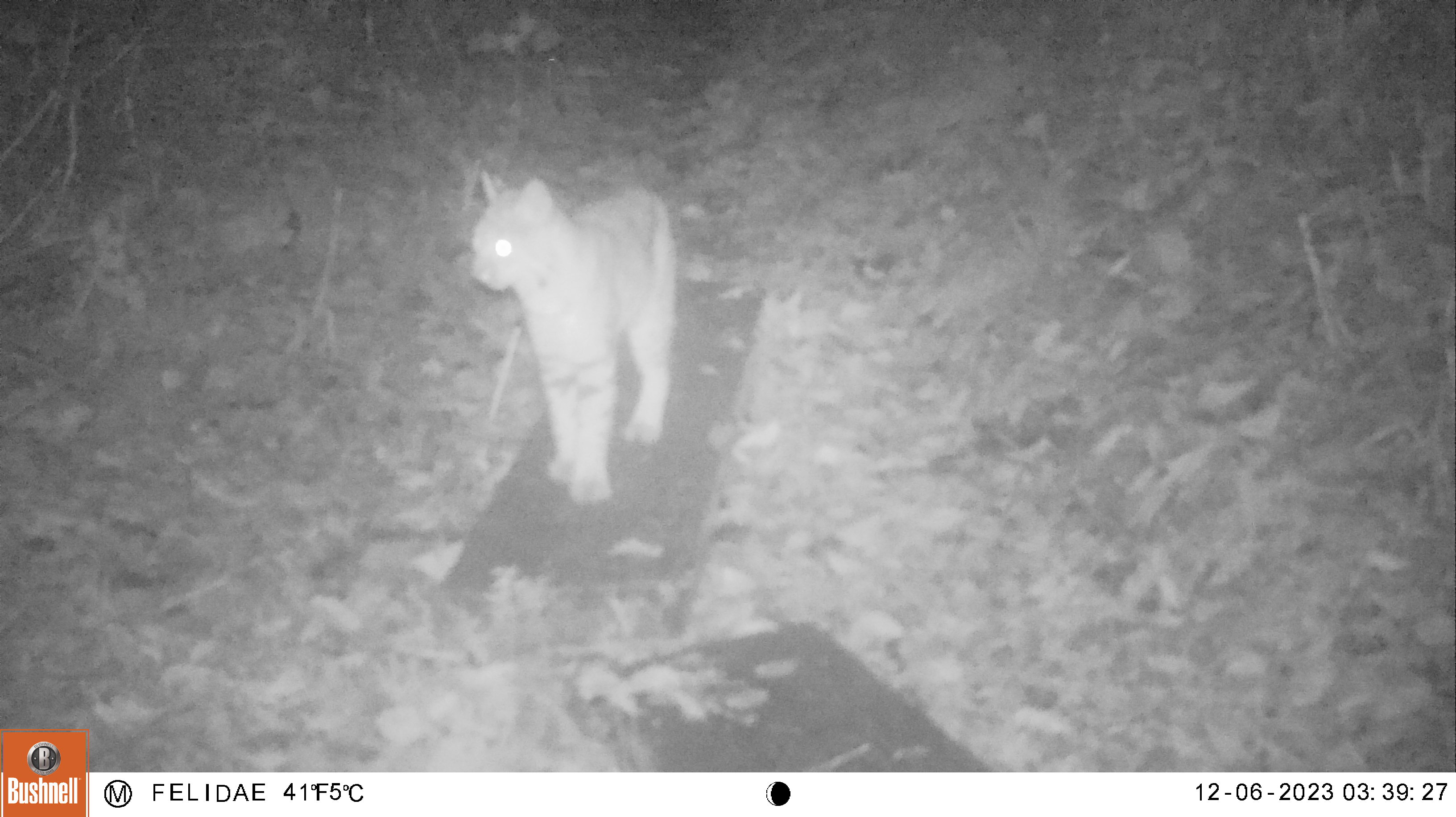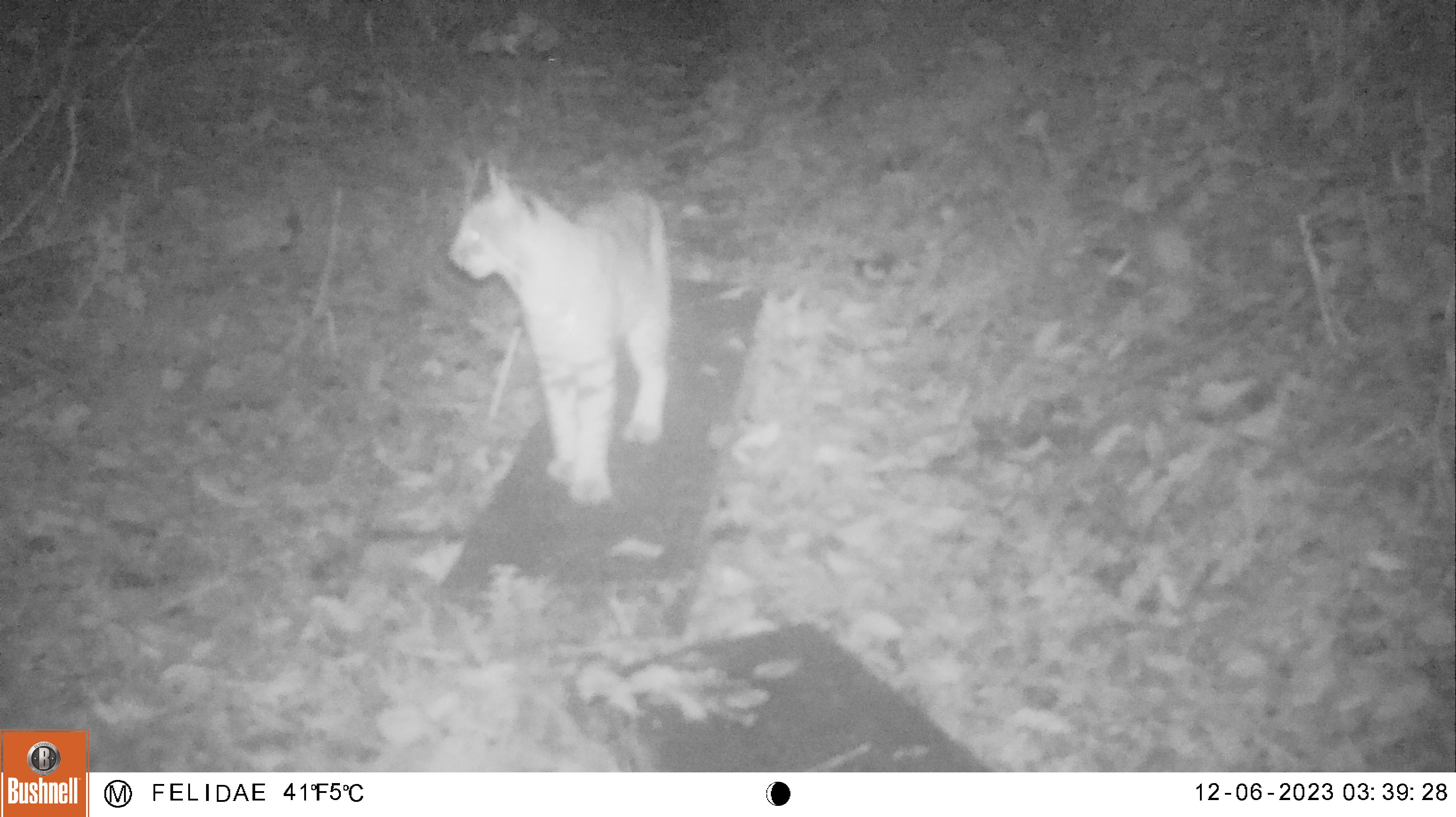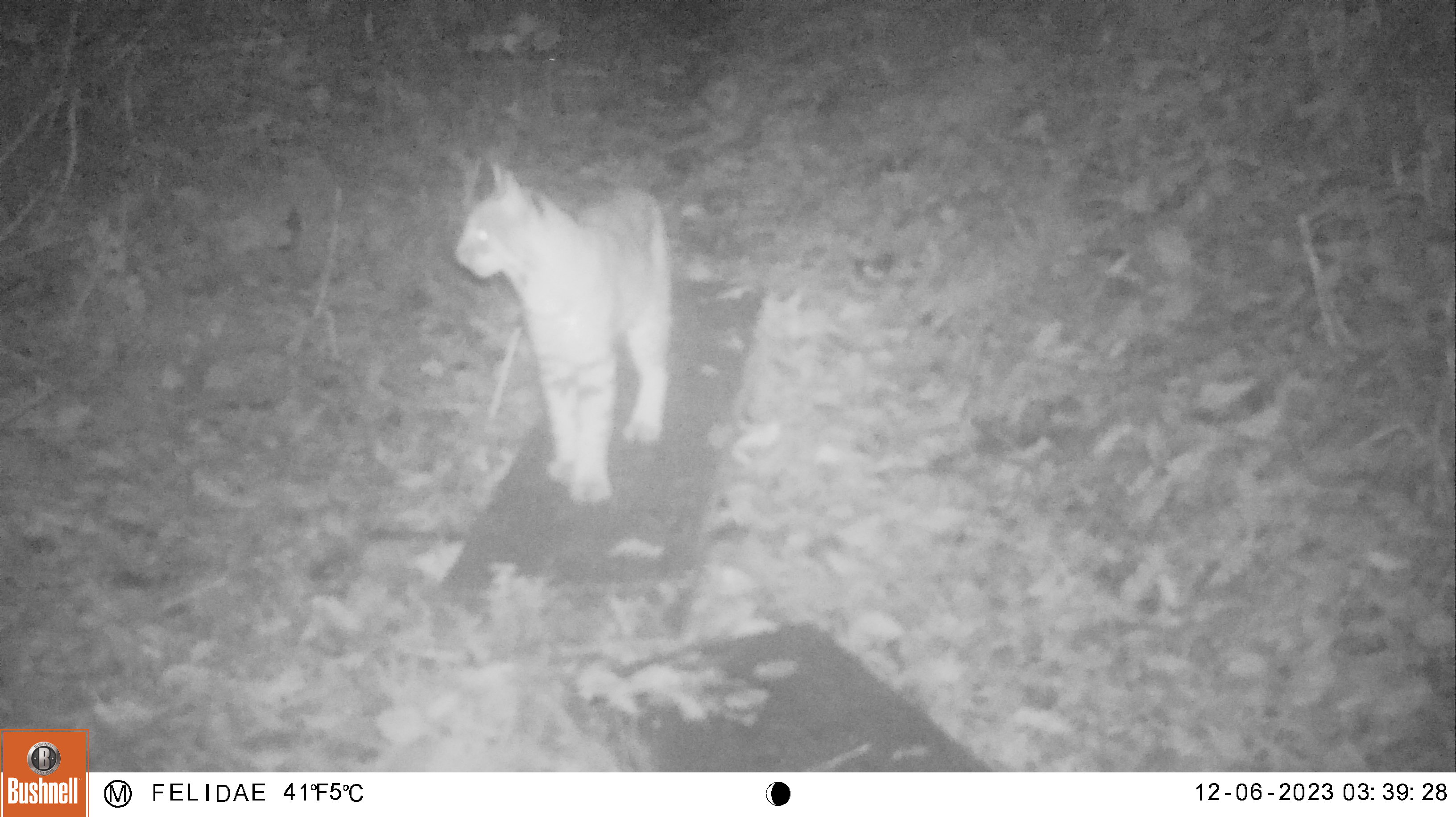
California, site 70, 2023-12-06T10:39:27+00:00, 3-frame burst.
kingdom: Animalia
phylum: Chordata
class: Mammalia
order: Carnivora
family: Felidae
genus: Lynx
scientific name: Lynx rufus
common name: bobcat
Bobcat (Lynx rufus).